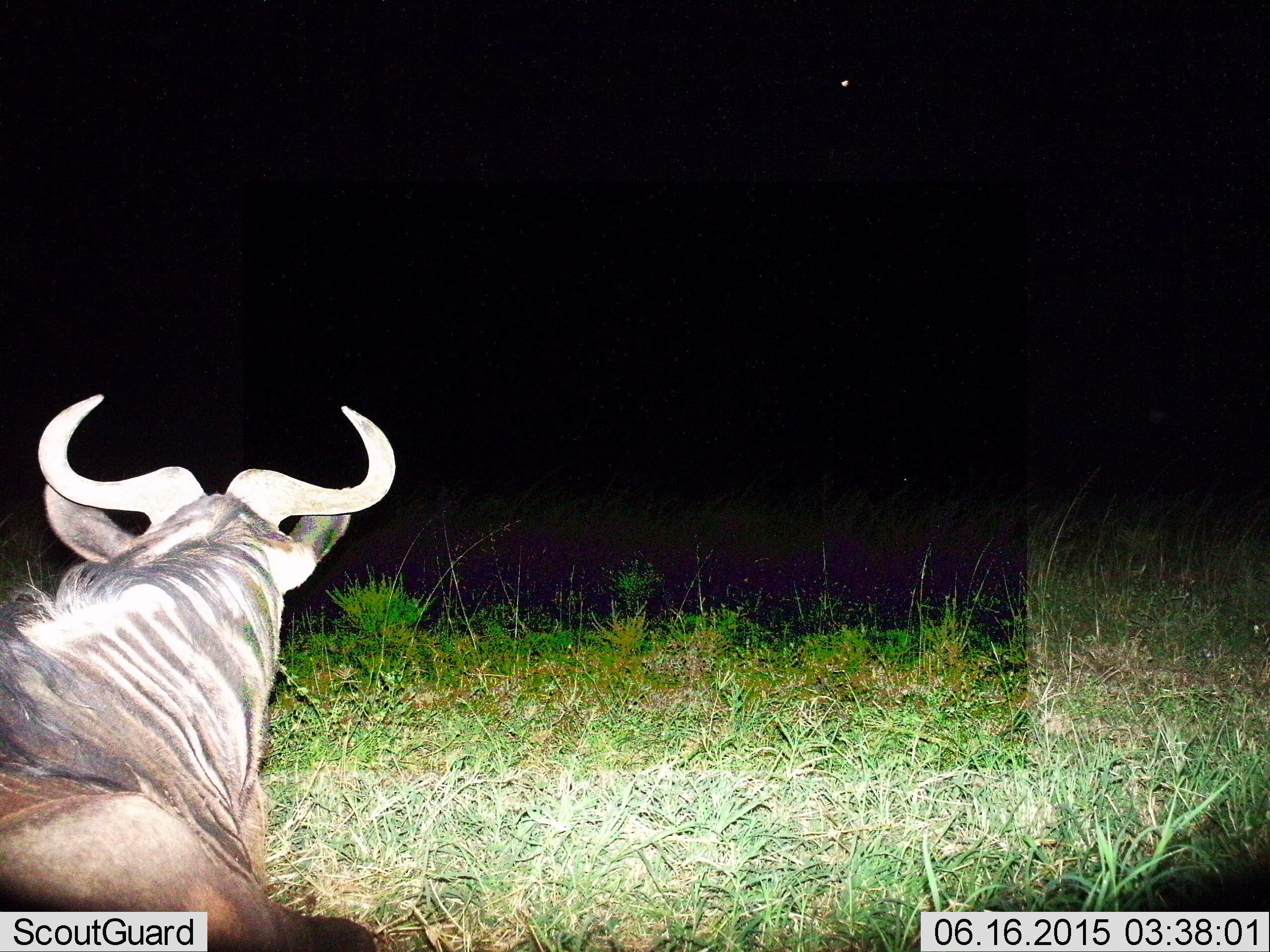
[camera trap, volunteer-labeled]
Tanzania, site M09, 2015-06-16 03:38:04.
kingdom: Animalia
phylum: Chordata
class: Mammalia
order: Artiodactyla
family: Bovidae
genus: Connochaetes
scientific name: Connochaetes taurinus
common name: blue wildebeest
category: wildebeest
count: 1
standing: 20%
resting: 80%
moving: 0%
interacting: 0%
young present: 0%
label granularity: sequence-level